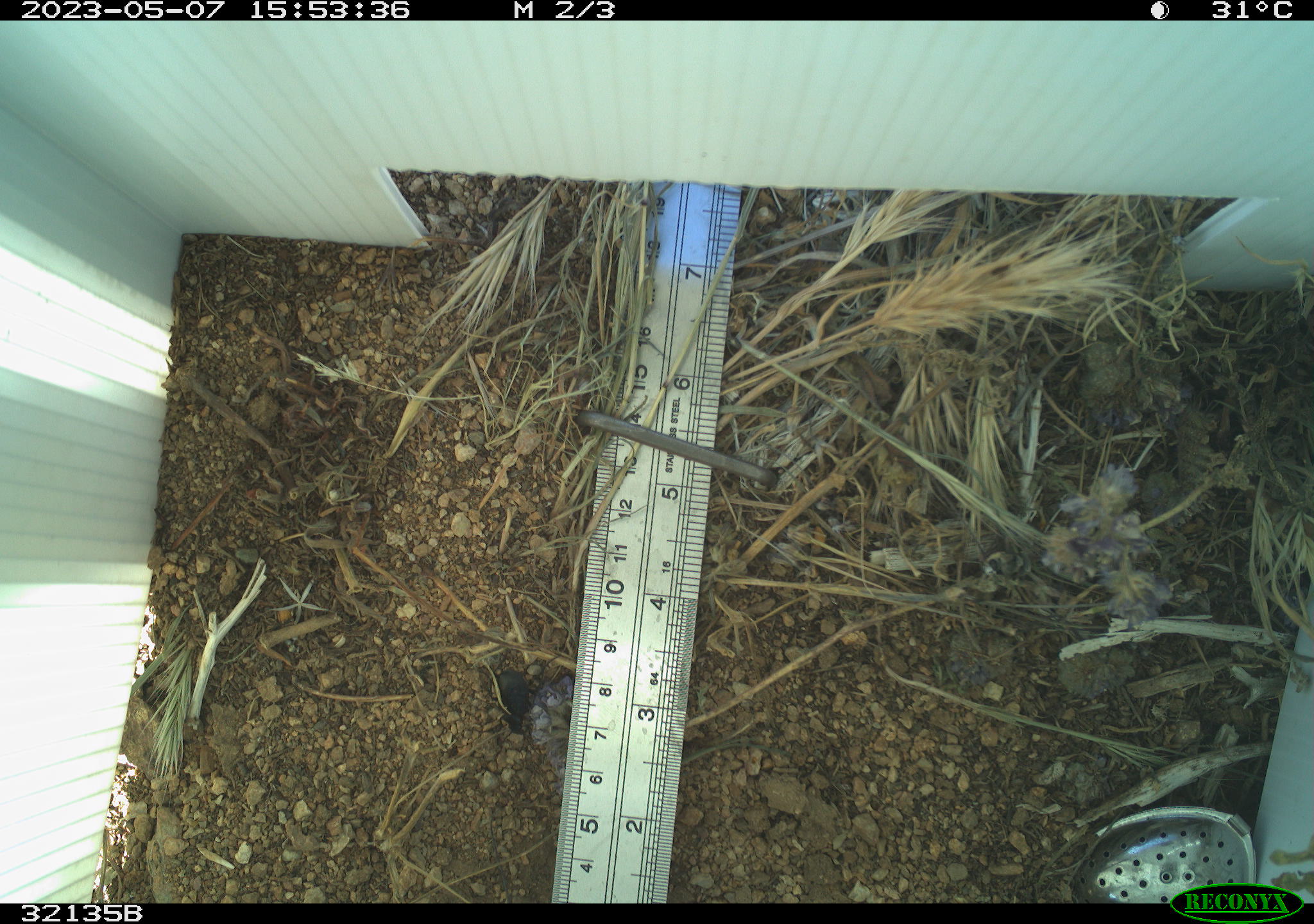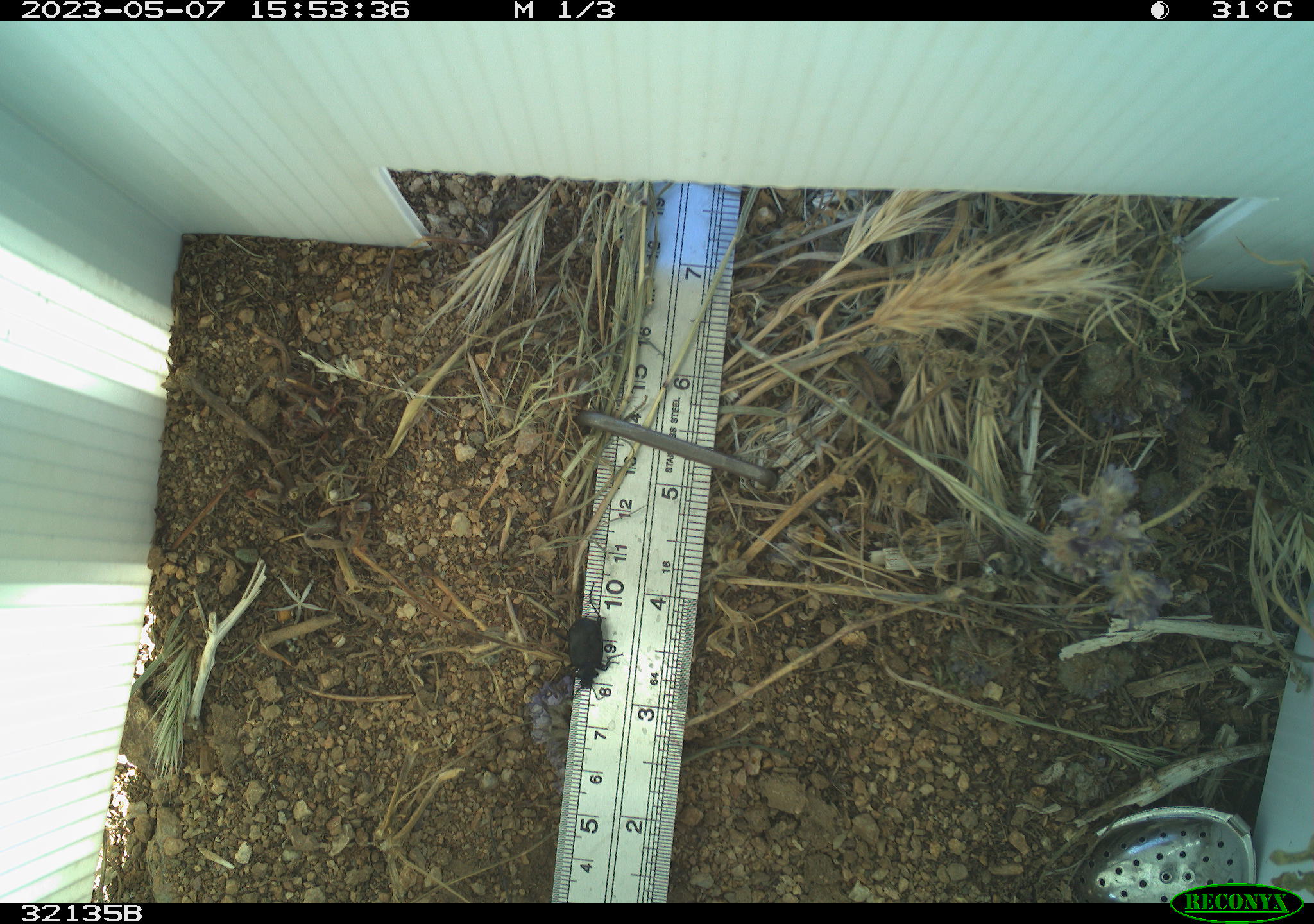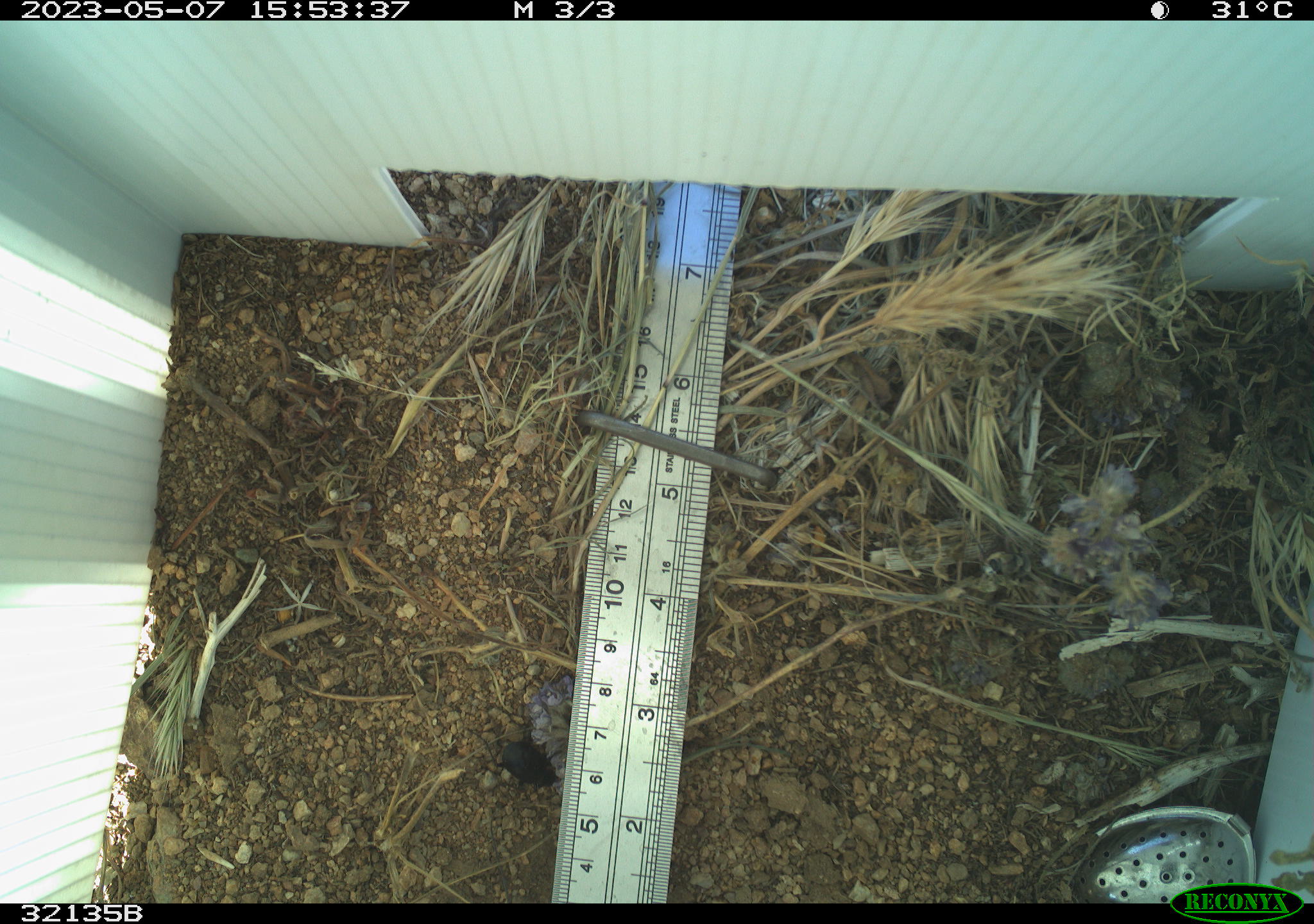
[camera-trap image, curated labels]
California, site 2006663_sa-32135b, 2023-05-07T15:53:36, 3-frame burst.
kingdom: Animalia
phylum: Arthropoda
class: Insecta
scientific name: Insecta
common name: insect